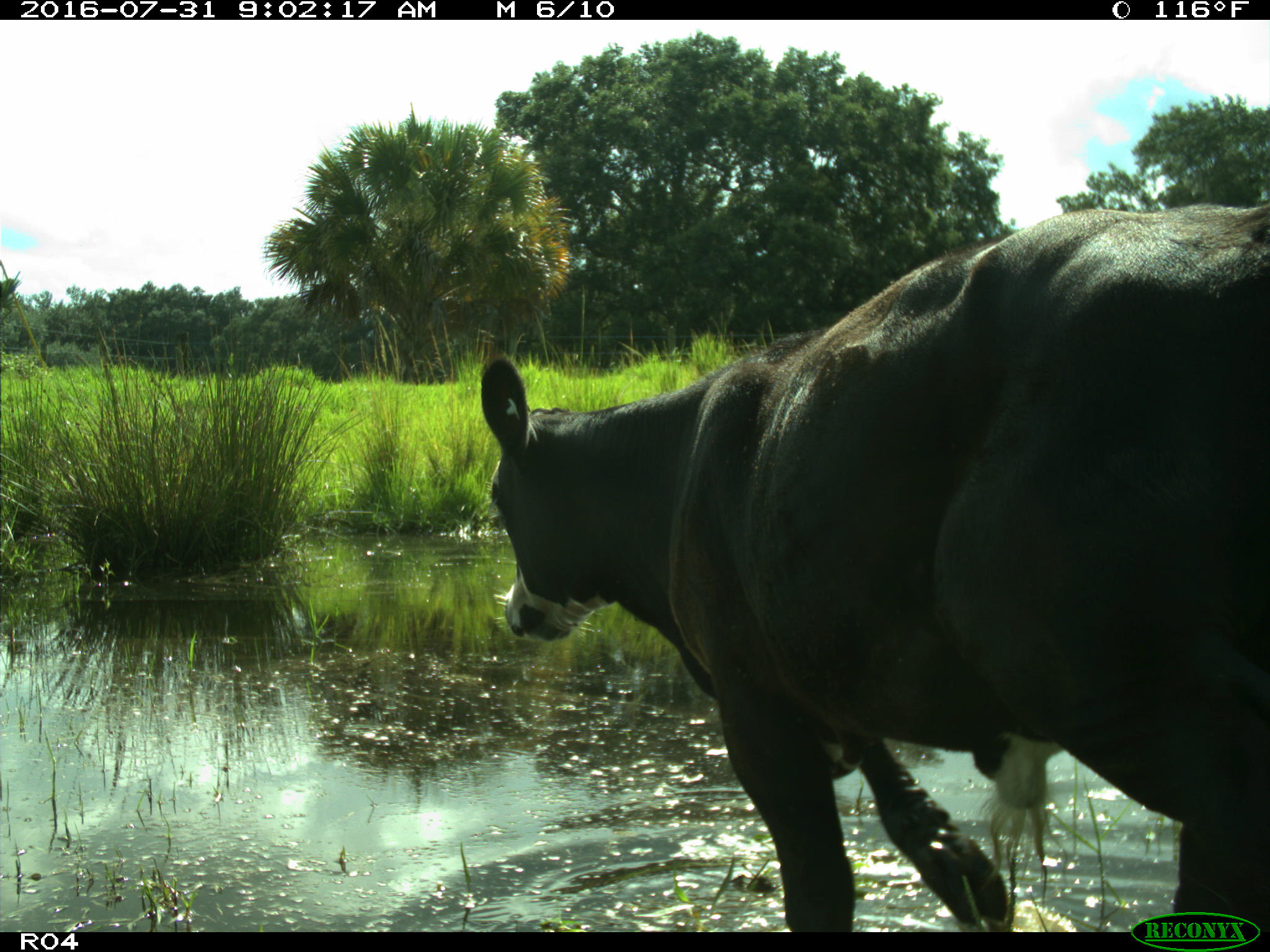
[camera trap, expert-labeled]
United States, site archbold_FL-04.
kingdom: Animalia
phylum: Chordata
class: Mammalia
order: Artiodactyla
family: Bovidae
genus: Bos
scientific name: Bos taurus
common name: domestic cow